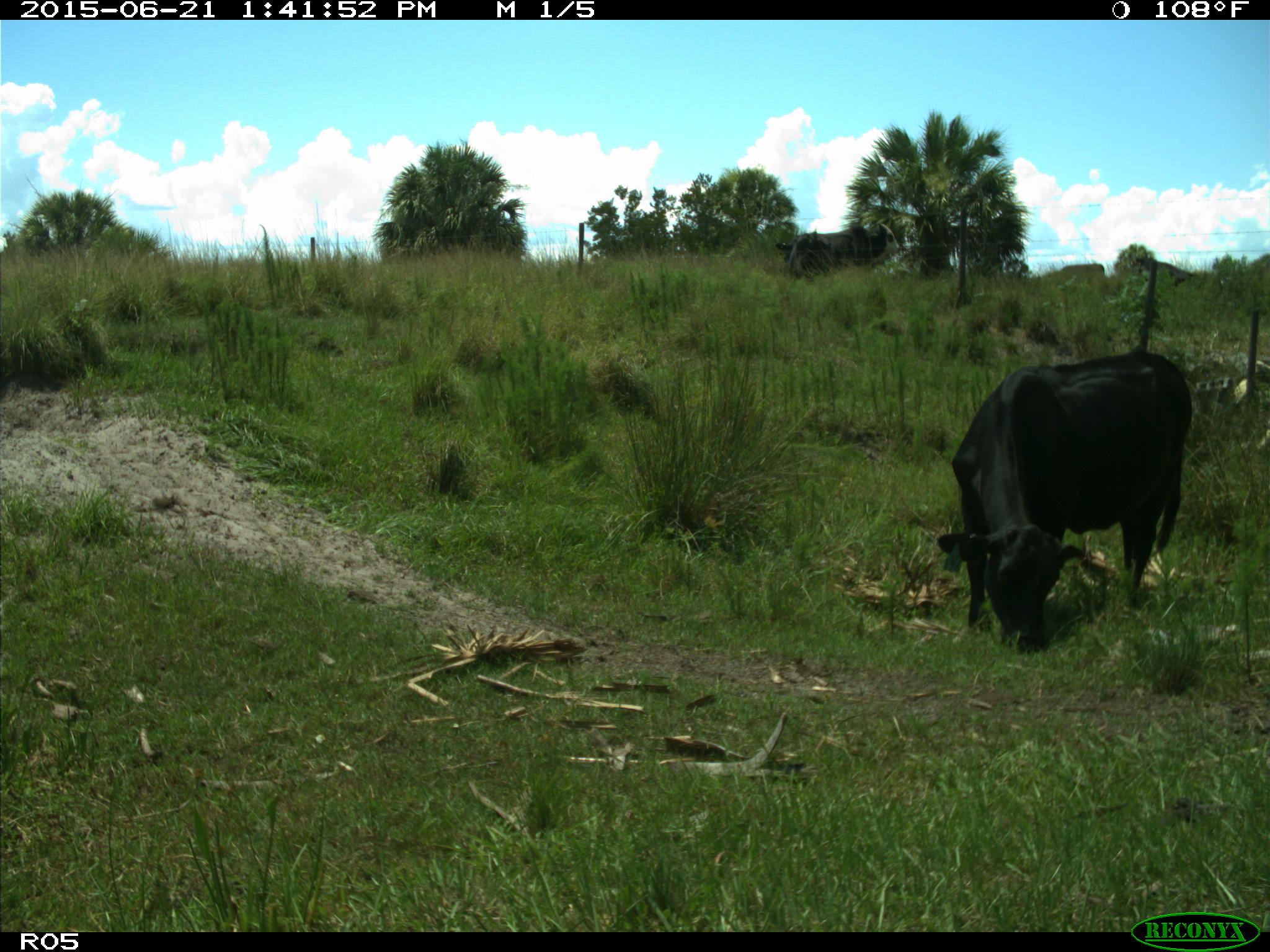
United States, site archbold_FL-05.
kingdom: Animalia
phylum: Chordata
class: Mammalia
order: Artiodactyla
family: Bovidae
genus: Bos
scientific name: Bos taurus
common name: domestic cow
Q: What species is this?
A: Bos taurus (domestic cow).